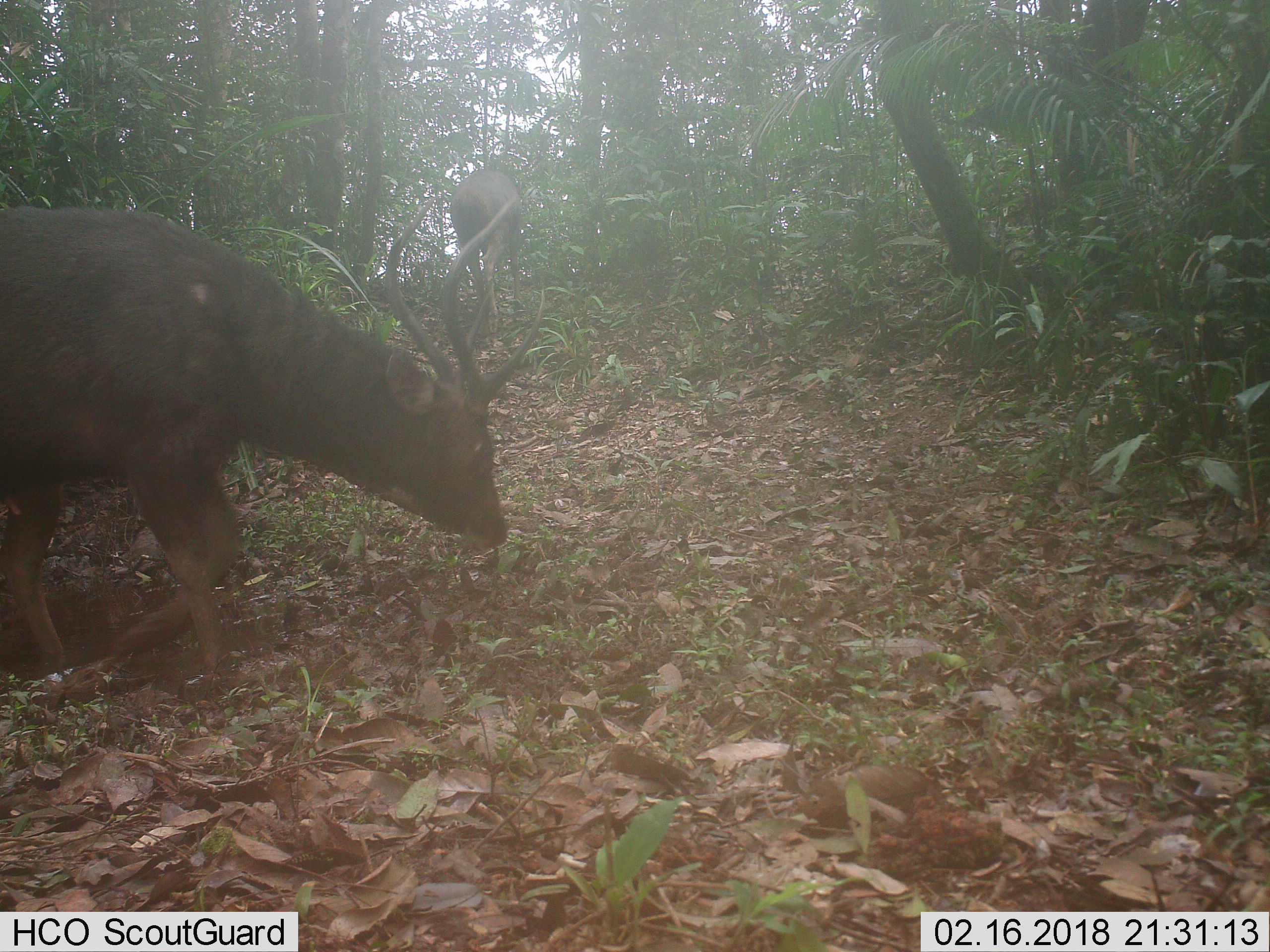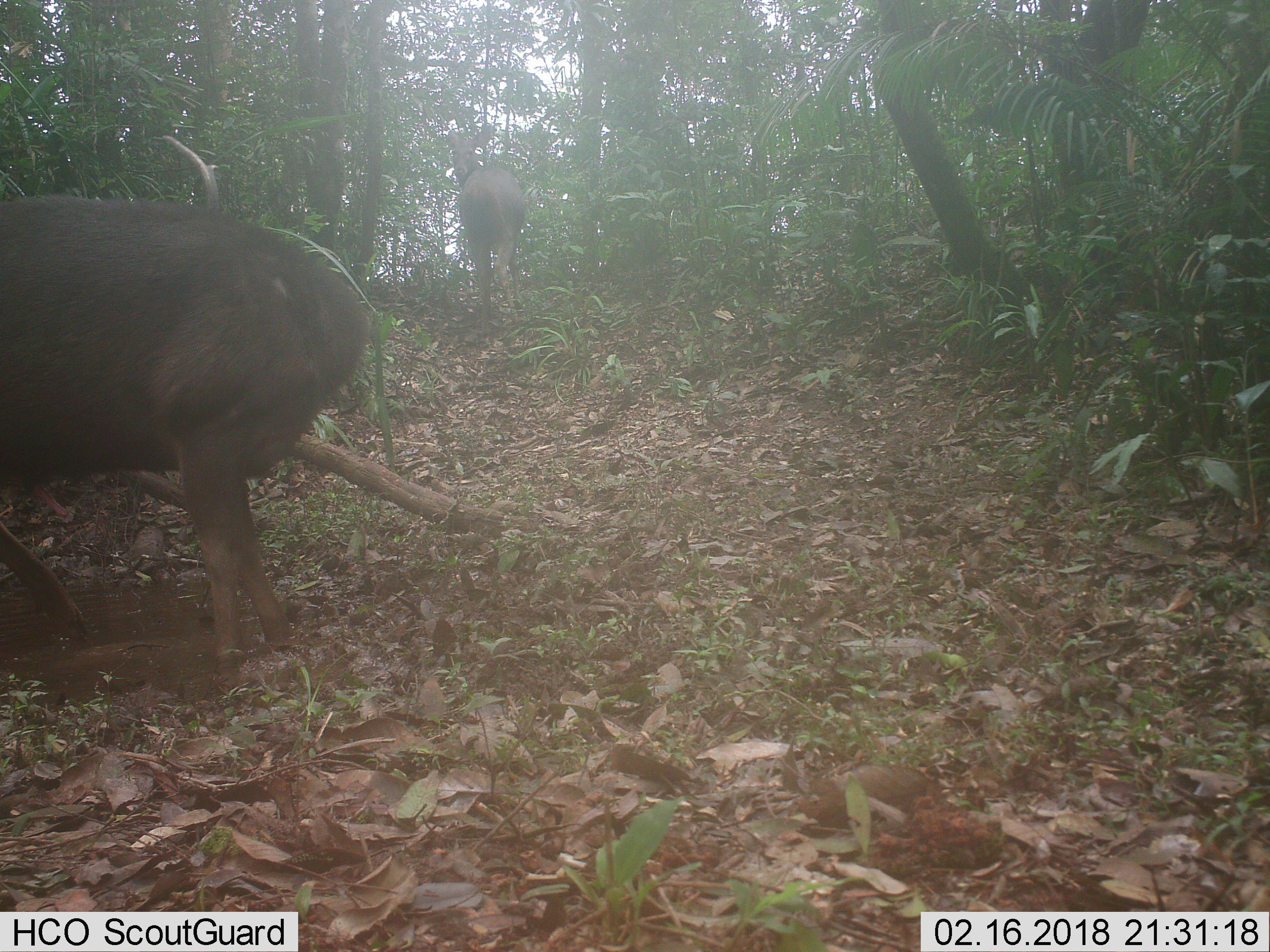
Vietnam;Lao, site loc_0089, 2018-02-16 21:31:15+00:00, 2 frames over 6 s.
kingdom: Animalia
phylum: Chordata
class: Mammalia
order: Artiodactyla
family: Cervidae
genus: Rusa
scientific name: Rusa unicolor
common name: sambar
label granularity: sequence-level